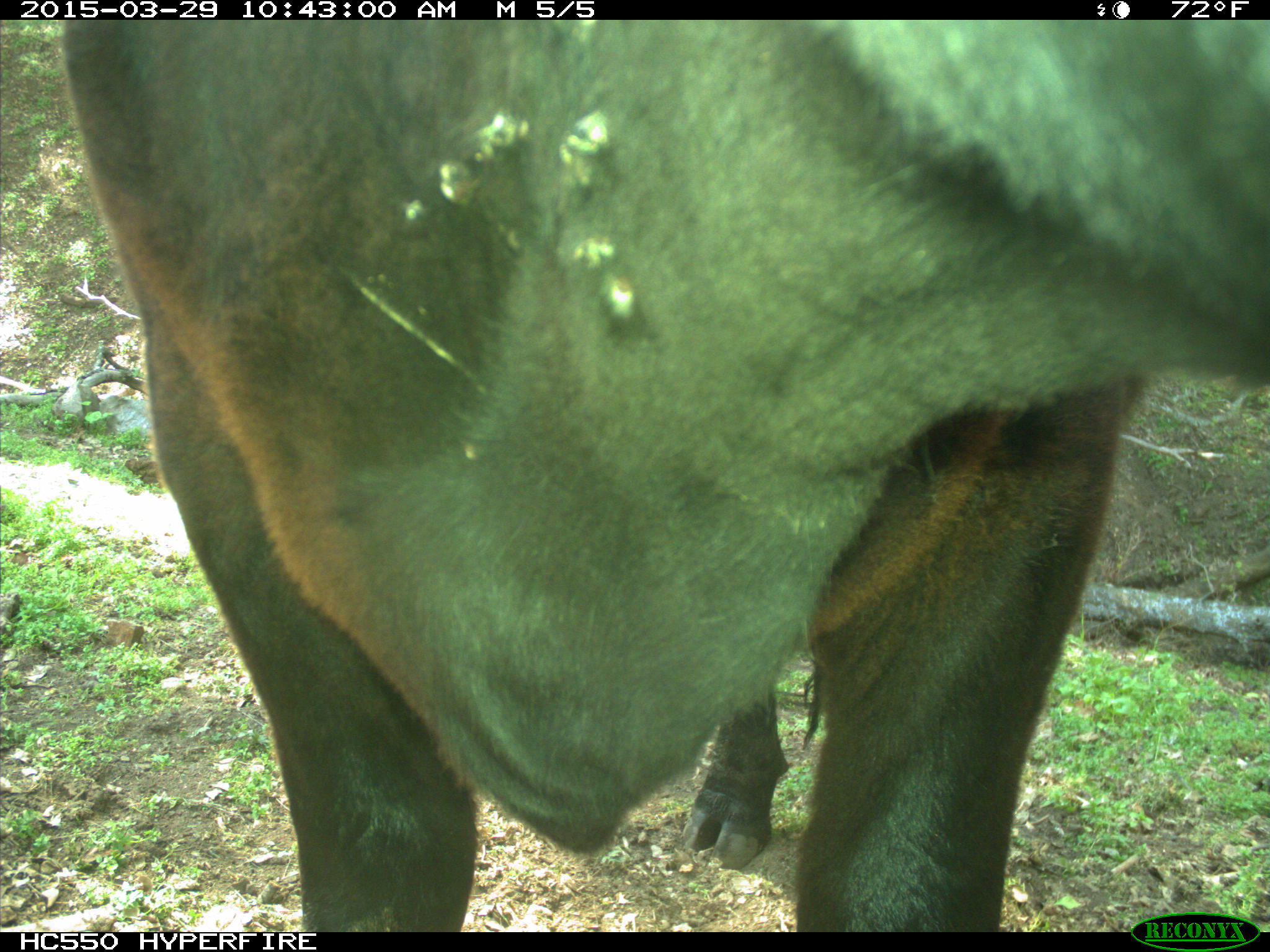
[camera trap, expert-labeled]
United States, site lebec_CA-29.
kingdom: Animalia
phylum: Chordata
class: Mammalia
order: Artiodactyla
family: Bovidae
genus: Bos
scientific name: Bos taurus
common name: domestic cow